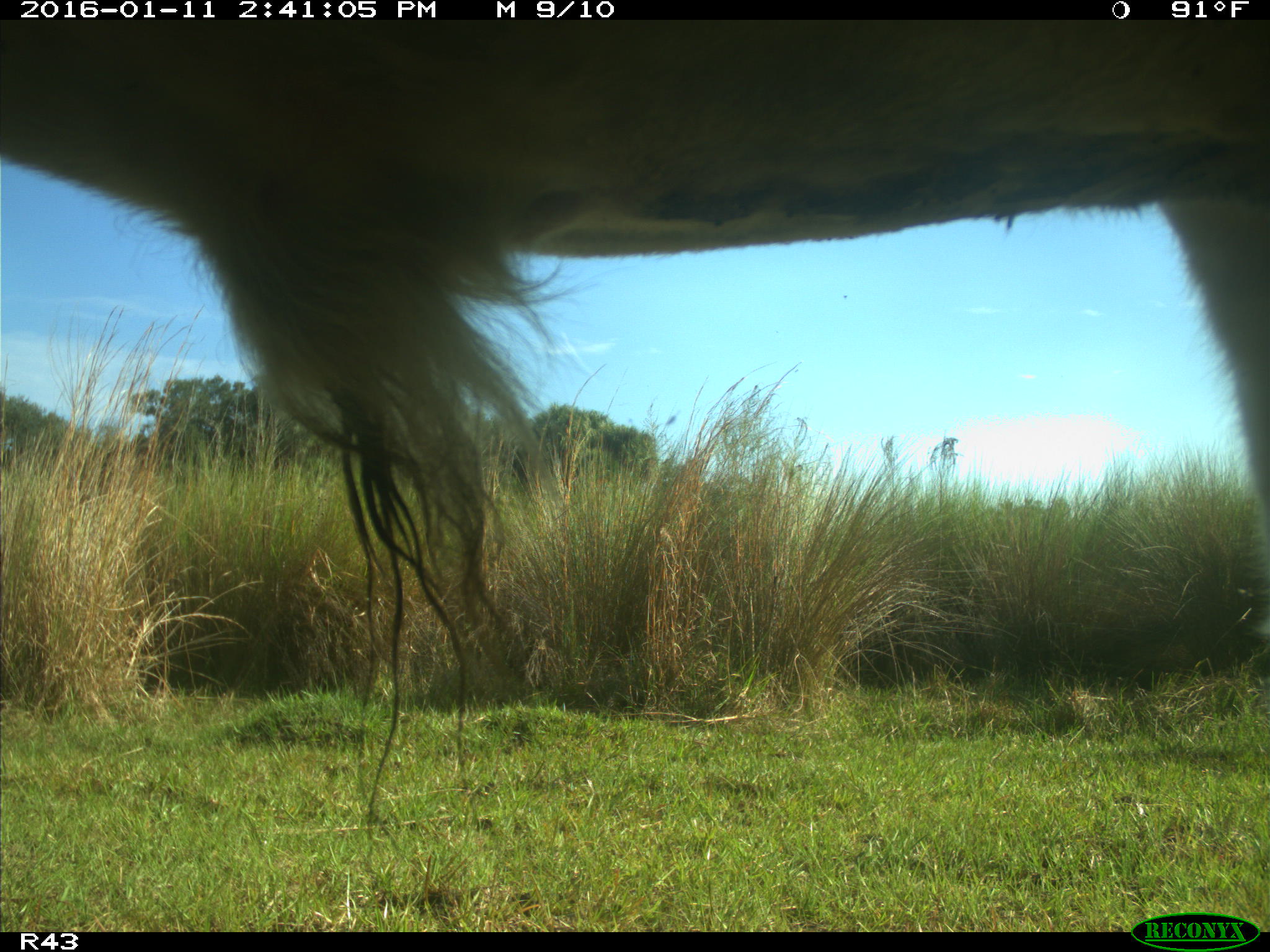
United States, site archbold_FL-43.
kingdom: Animalia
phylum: Chordata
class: Mammalia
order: Artiodactyla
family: Bovidae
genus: Bos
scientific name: Bos taurus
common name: domestic cow